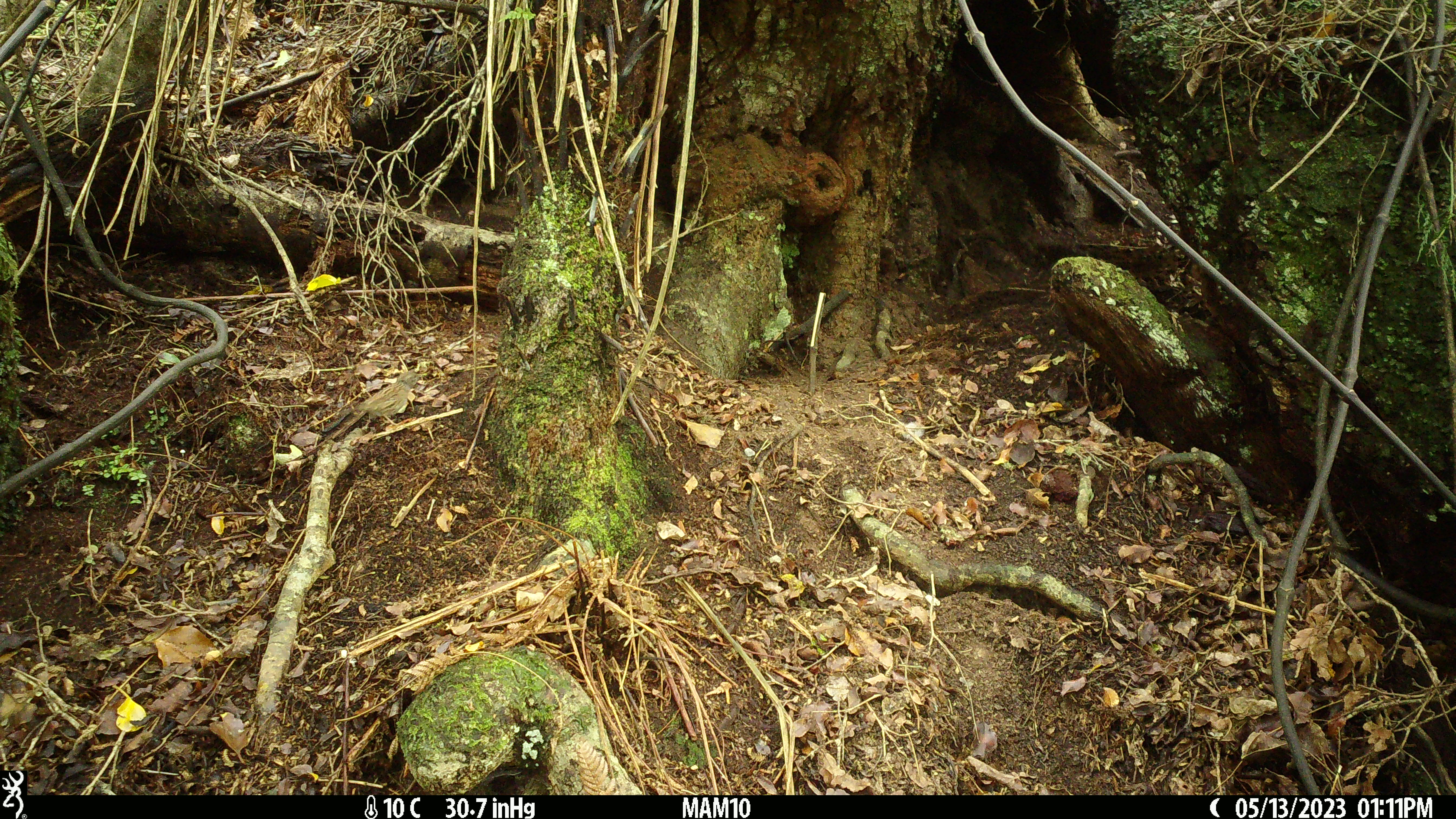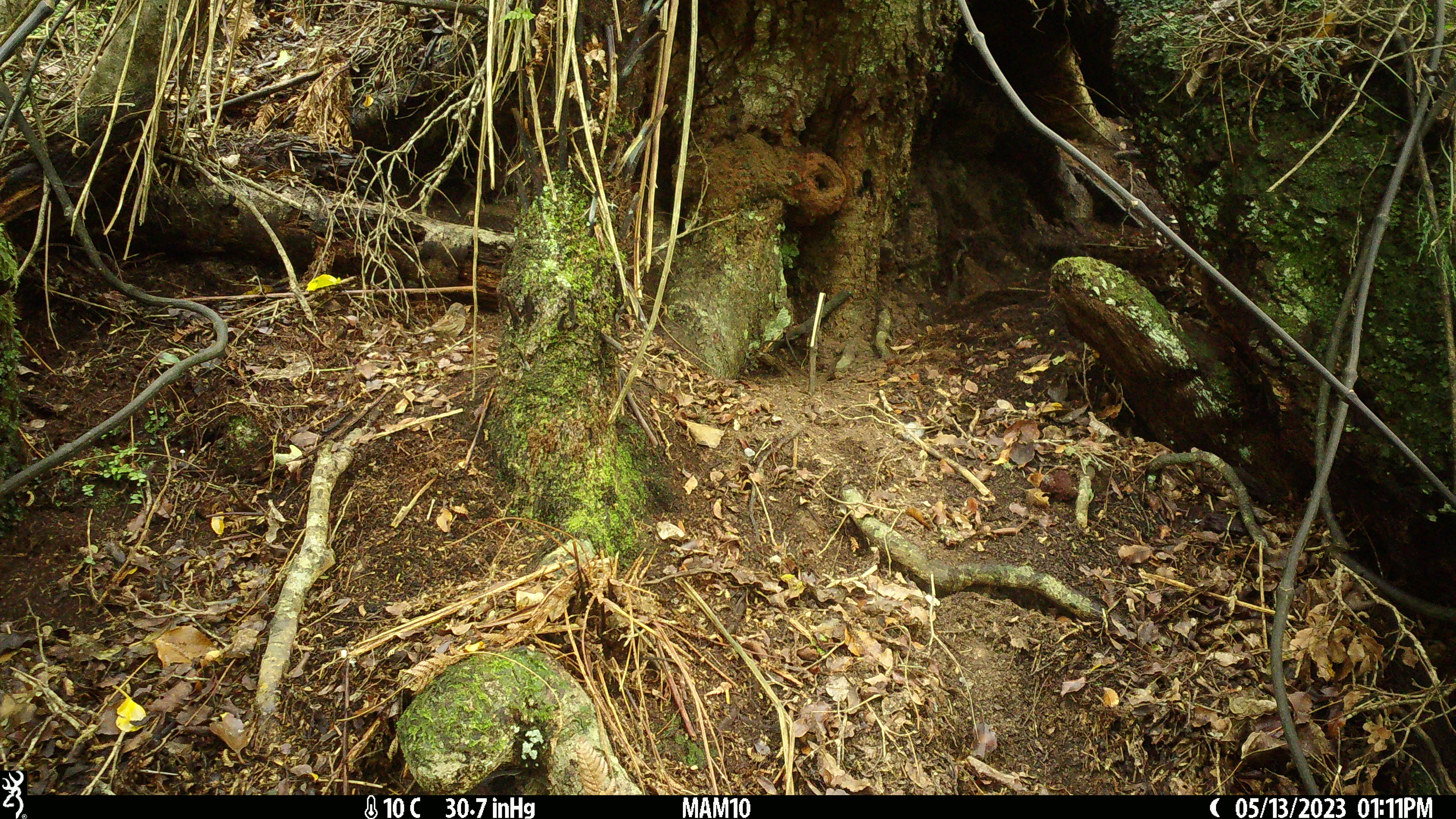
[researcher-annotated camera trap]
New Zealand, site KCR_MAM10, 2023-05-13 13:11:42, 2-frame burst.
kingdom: Animalia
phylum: Chordata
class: Aves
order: Passeriformes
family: Prunellidae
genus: Prunella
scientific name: Prunella modularis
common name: dunnock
Dunnock (Prunella modularis).